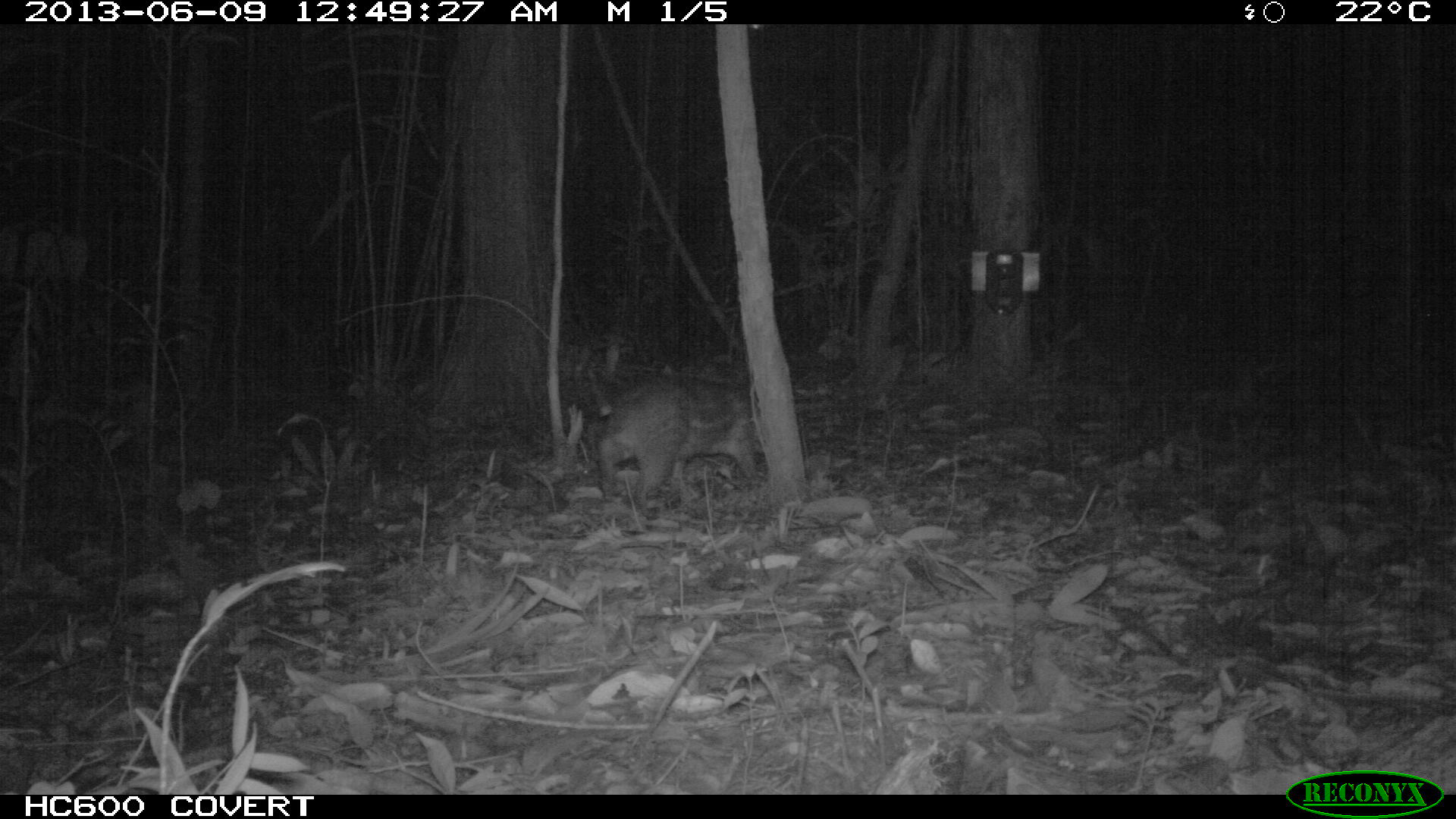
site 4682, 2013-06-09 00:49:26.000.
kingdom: Animalia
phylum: Chordata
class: Mammalia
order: Rodentia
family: Cuniculidae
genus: Cuniculus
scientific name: Cuniculus paca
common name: spotted paca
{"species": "Cuniculus paca (spotted paca)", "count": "1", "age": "adult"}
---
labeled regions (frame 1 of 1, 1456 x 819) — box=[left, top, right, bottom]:
cuniculus paca: box=[597, 380, 756, 517]